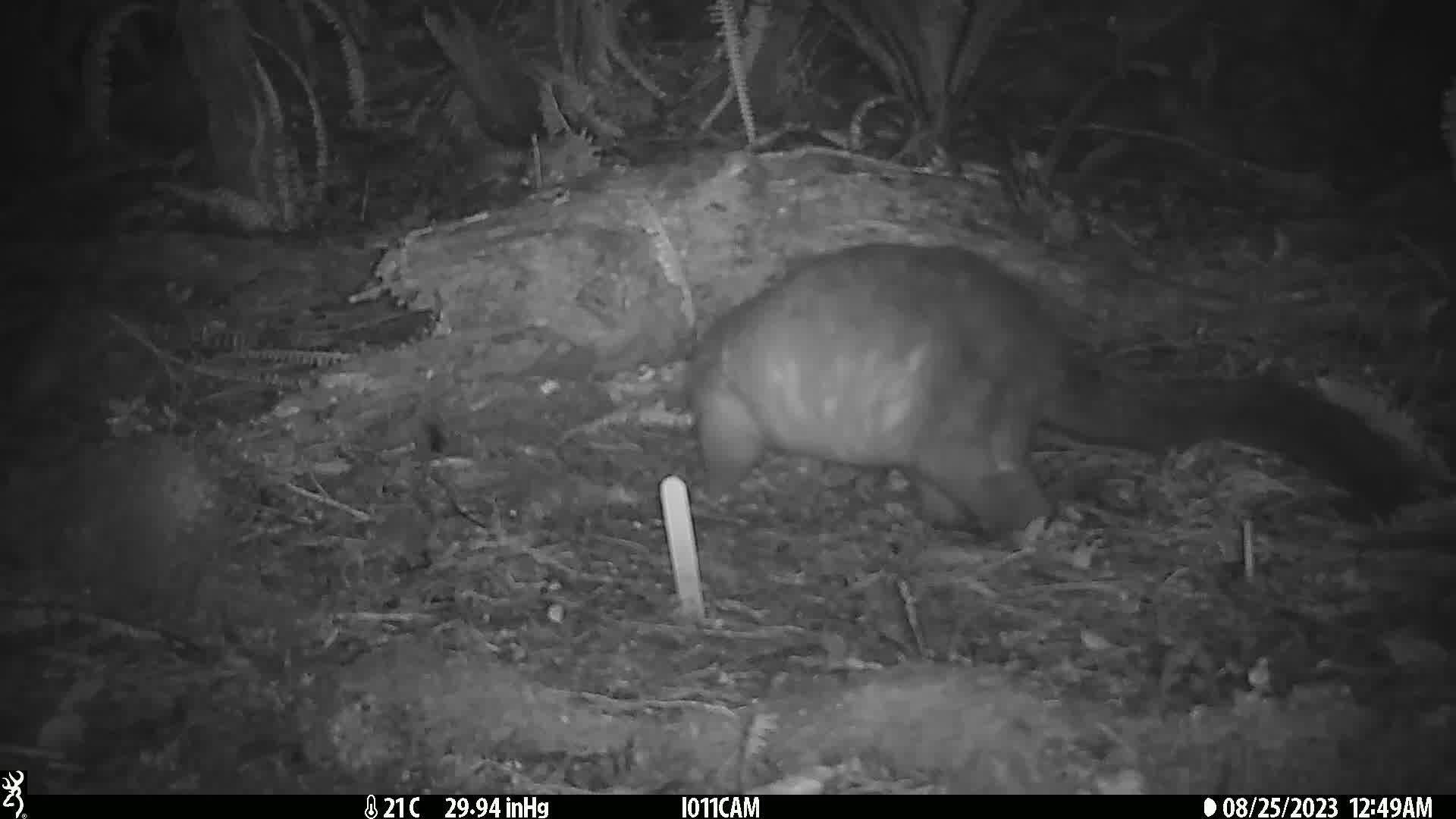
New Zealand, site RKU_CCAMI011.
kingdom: Animalia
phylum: Chordata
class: Mammalia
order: Diprotodontia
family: Phalangeridae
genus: Trichosurus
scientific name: Trichosurus vulpecula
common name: common brushtail possum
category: possum